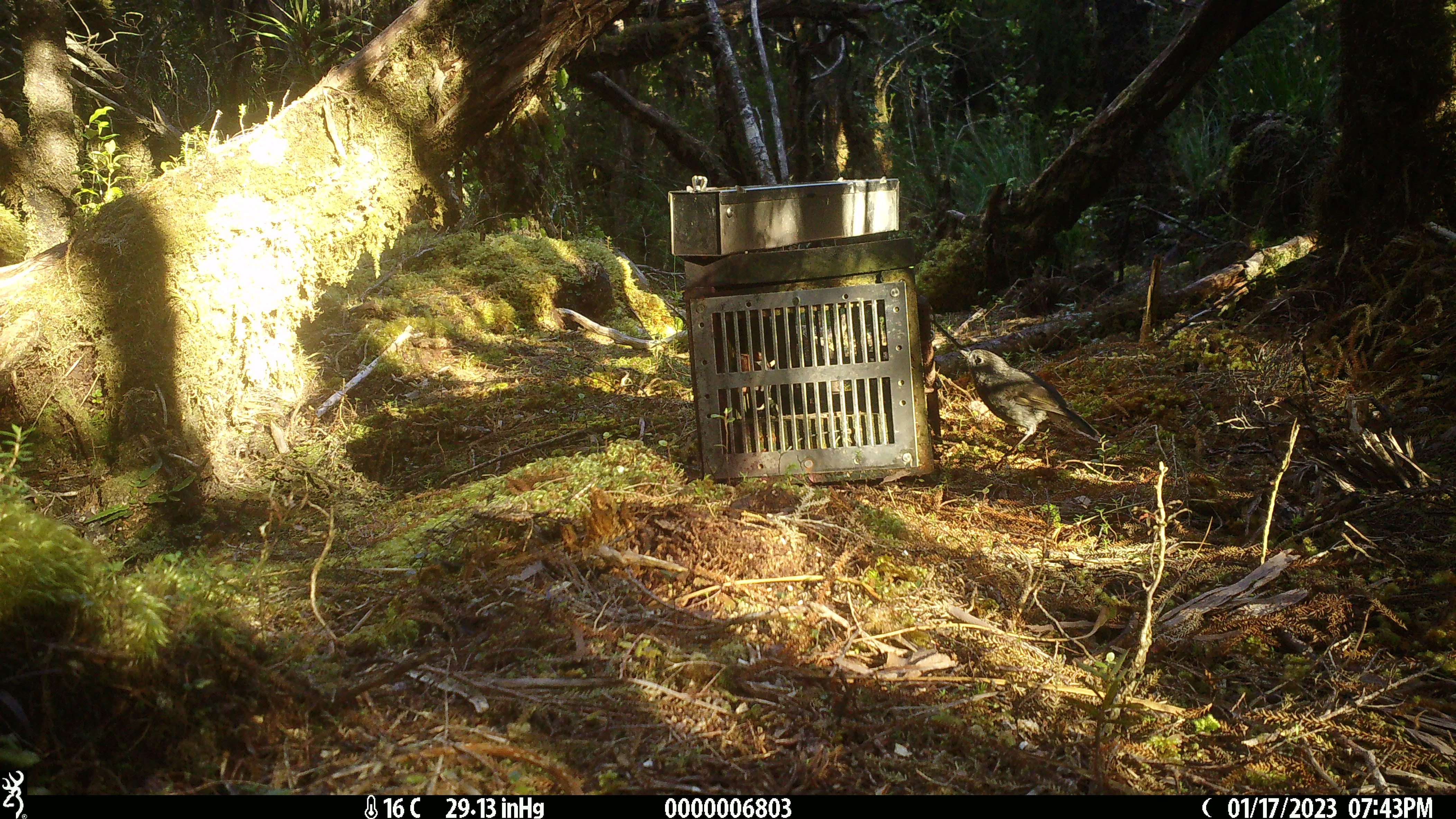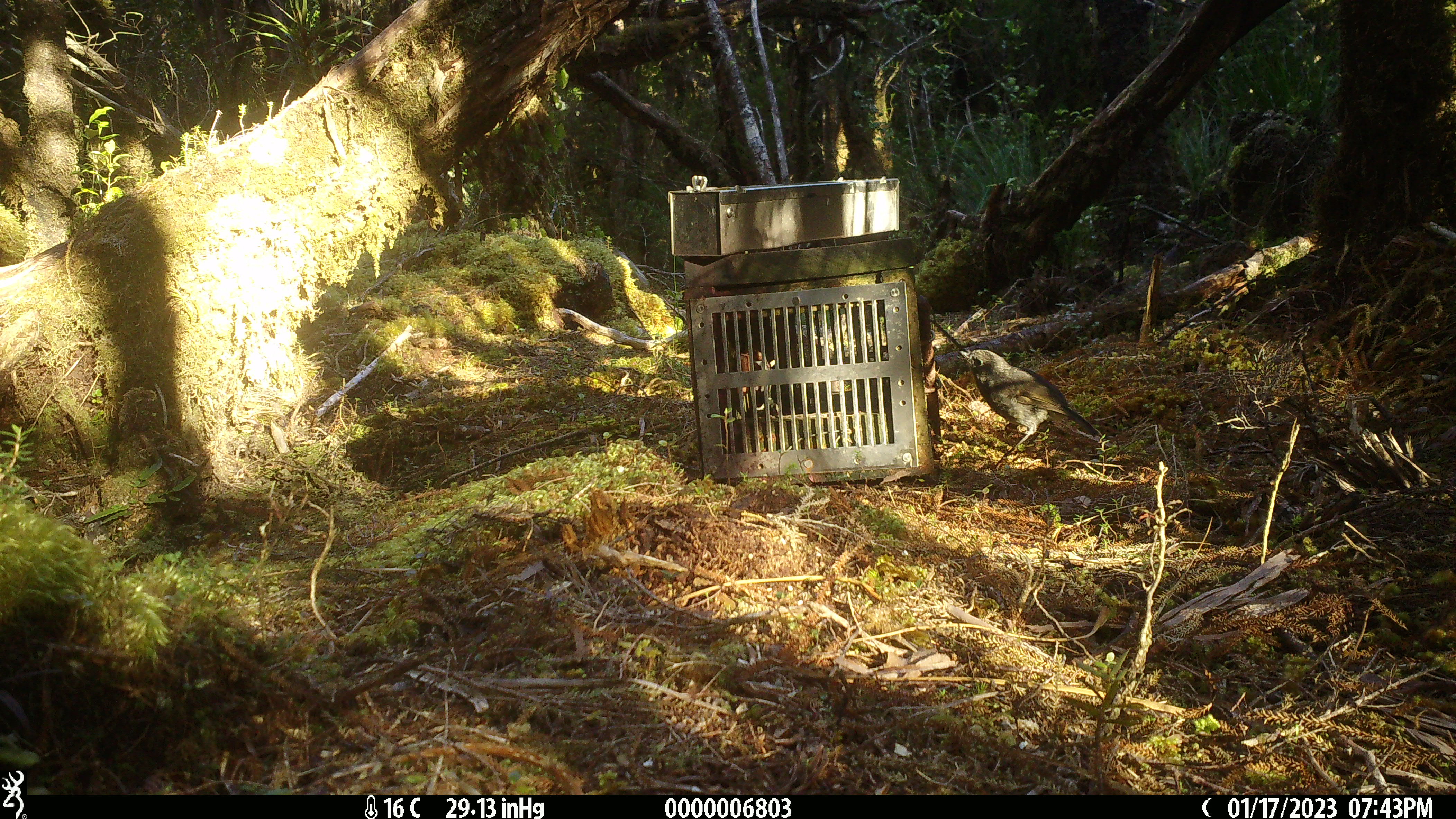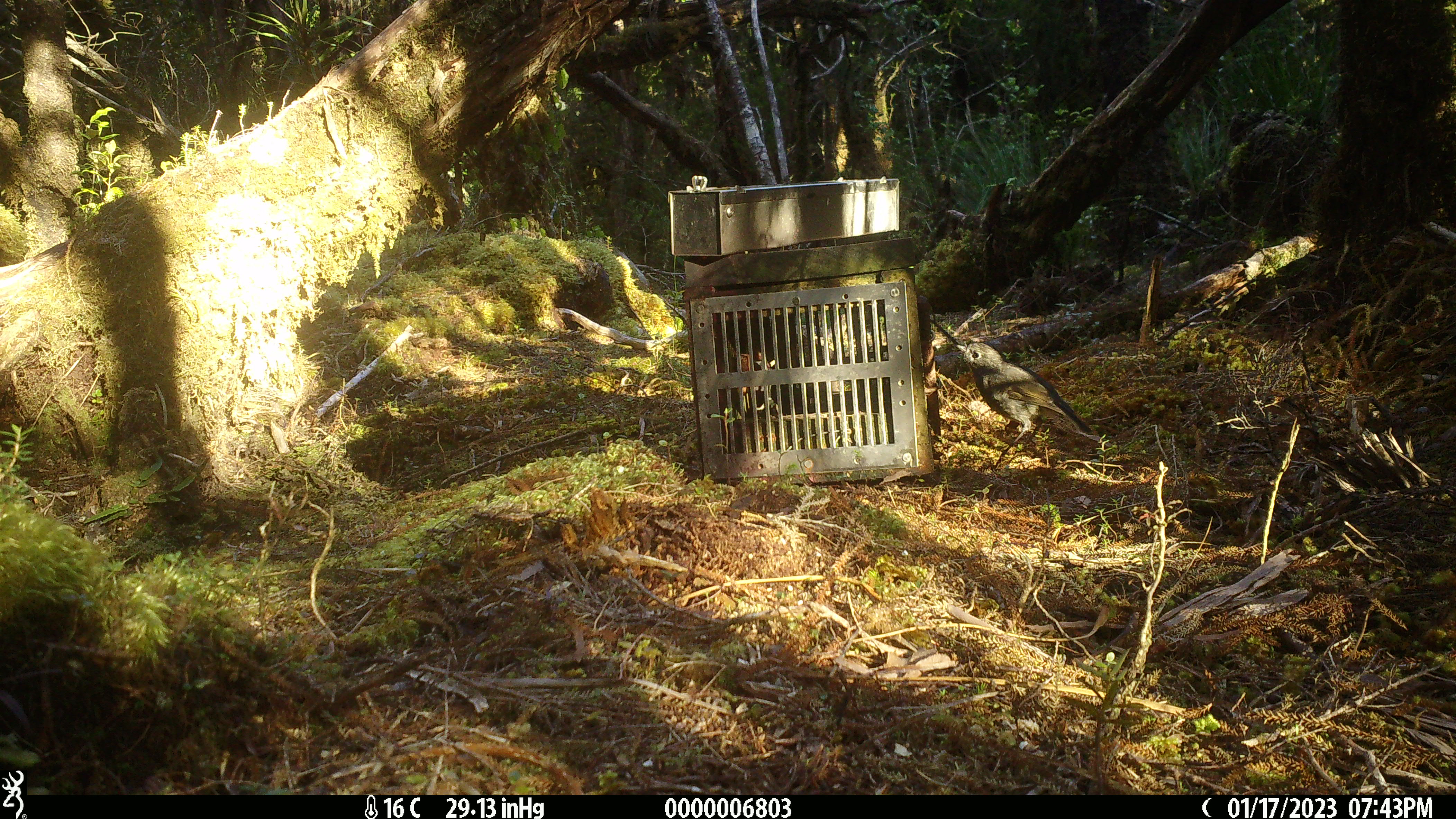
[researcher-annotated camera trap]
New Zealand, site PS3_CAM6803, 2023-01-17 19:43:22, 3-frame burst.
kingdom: Animalia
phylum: Chordata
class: Aves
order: Passeriformes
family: Petroicidae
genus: Petroica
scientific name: Petroica australis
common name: new zealand robin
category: robin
Robin (new zealand robin) (Petroica australis).